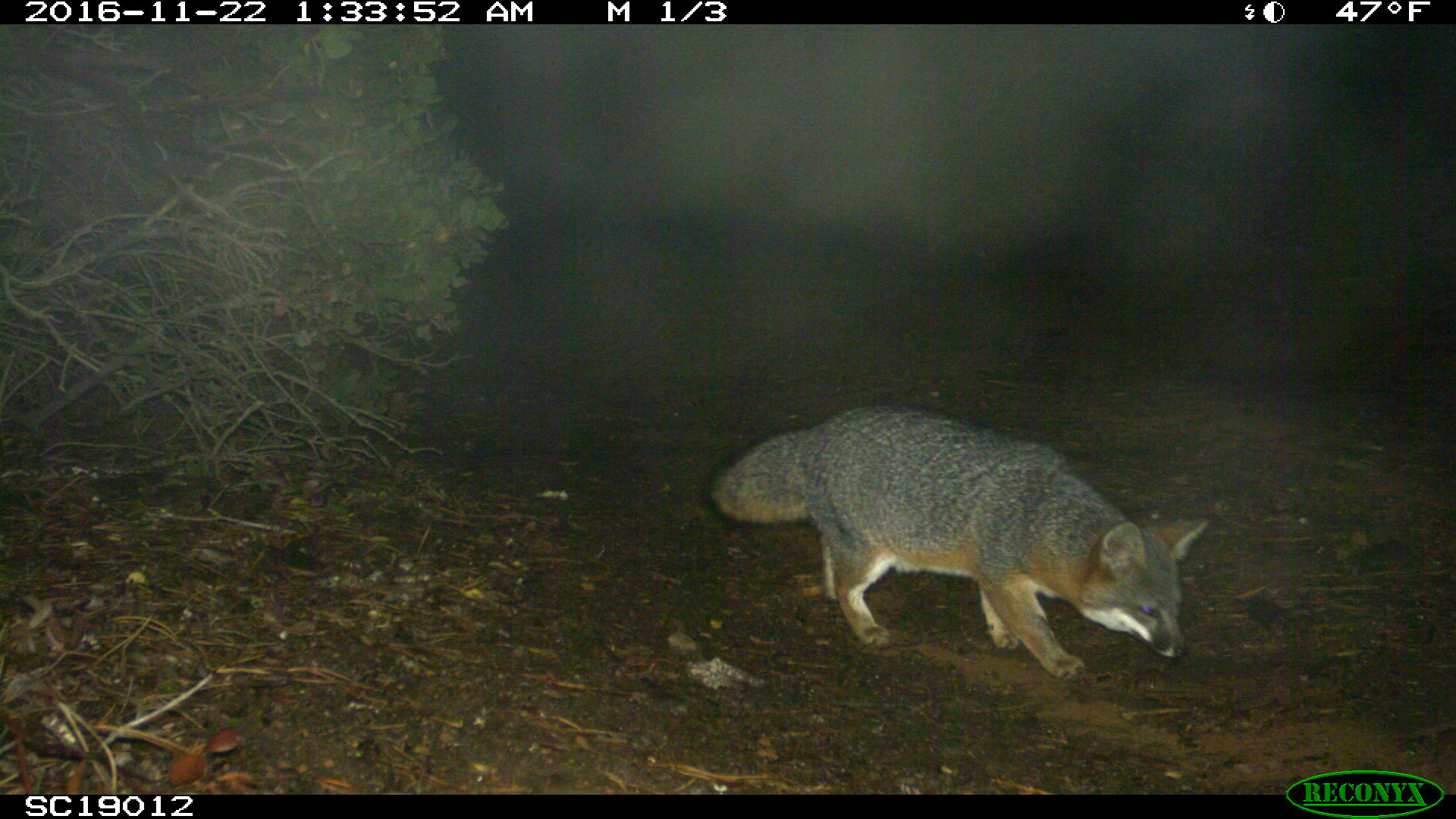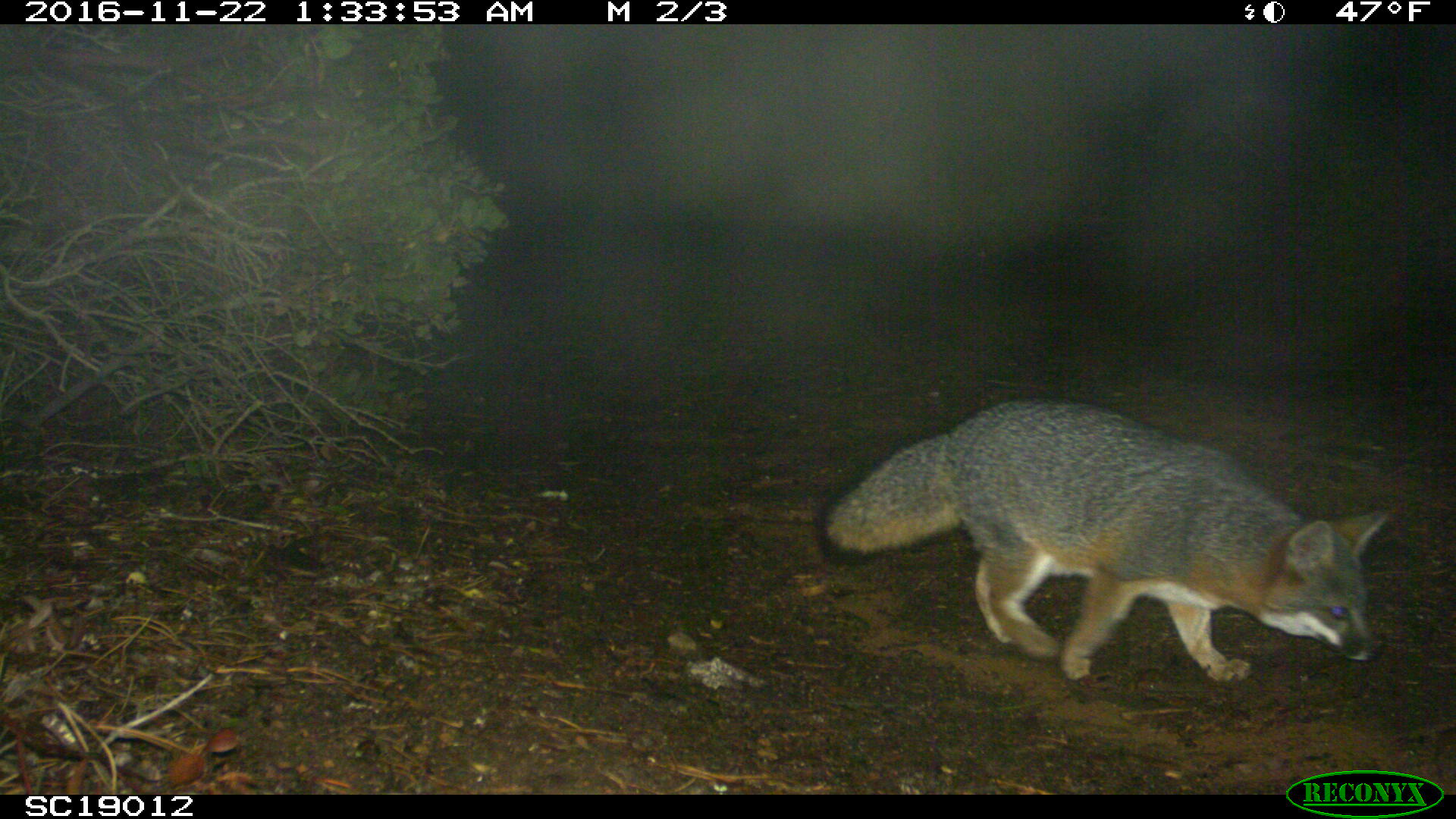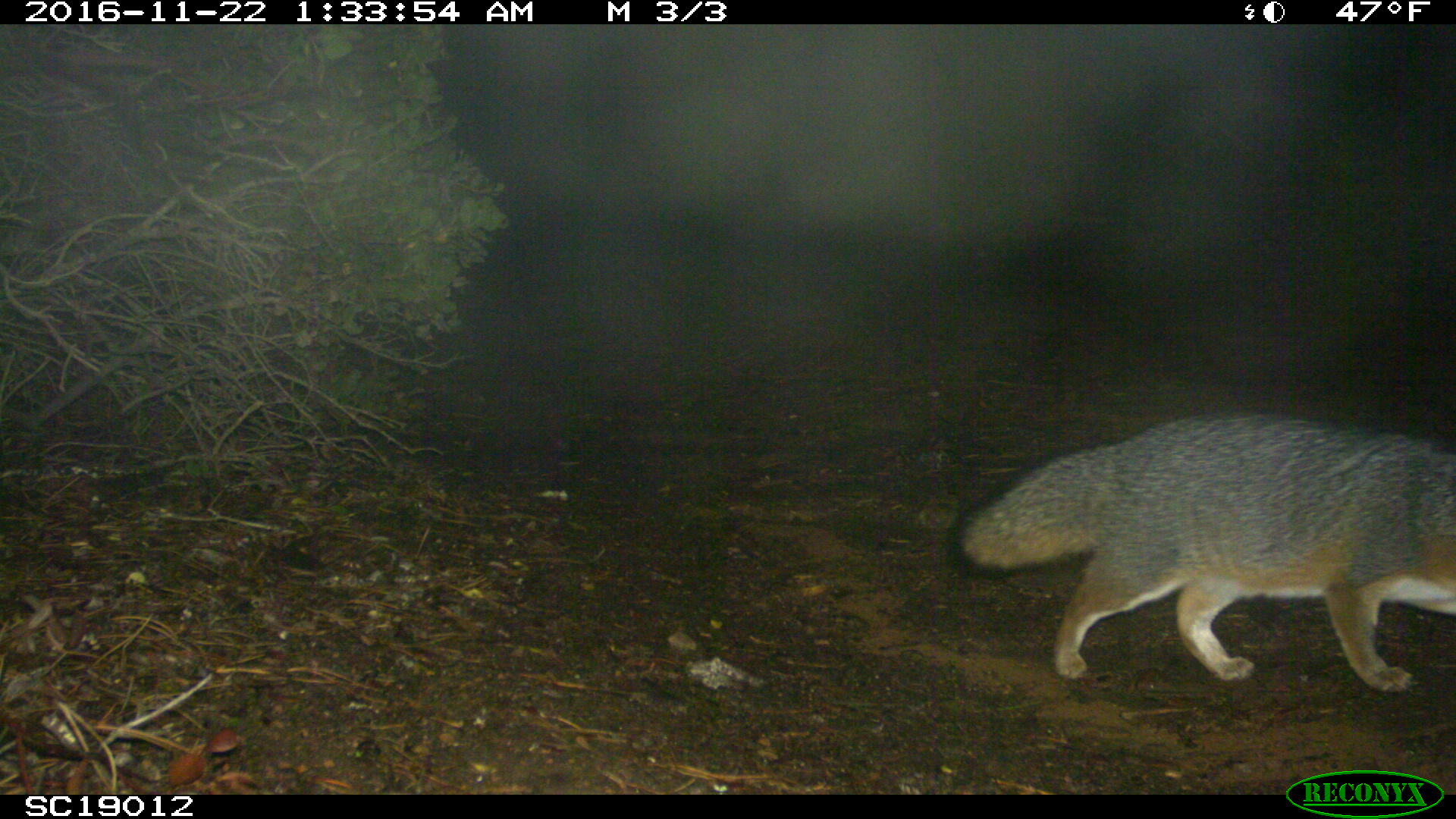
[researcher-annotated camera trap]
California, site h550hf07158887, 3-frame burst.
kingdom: Animalia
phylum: Chordata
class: Mammalia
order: Carnivora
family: Canidae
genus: Urocyon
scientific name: Urocyon littoralis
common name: island fox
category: fox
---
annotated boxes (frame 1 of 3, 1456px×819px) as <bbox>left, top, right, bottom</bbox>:
fox: <bbox>708, 406, 1207, 678</bbox>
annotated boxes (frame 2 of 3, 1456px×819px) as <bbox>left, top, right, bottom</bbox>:
fox: <bbox>814, 397, 1392, 686</bbox>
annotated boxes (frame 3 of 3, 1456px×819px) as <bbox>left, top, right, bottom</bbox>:
fox: <bbox>946, 410, 1454, 692</bbox>